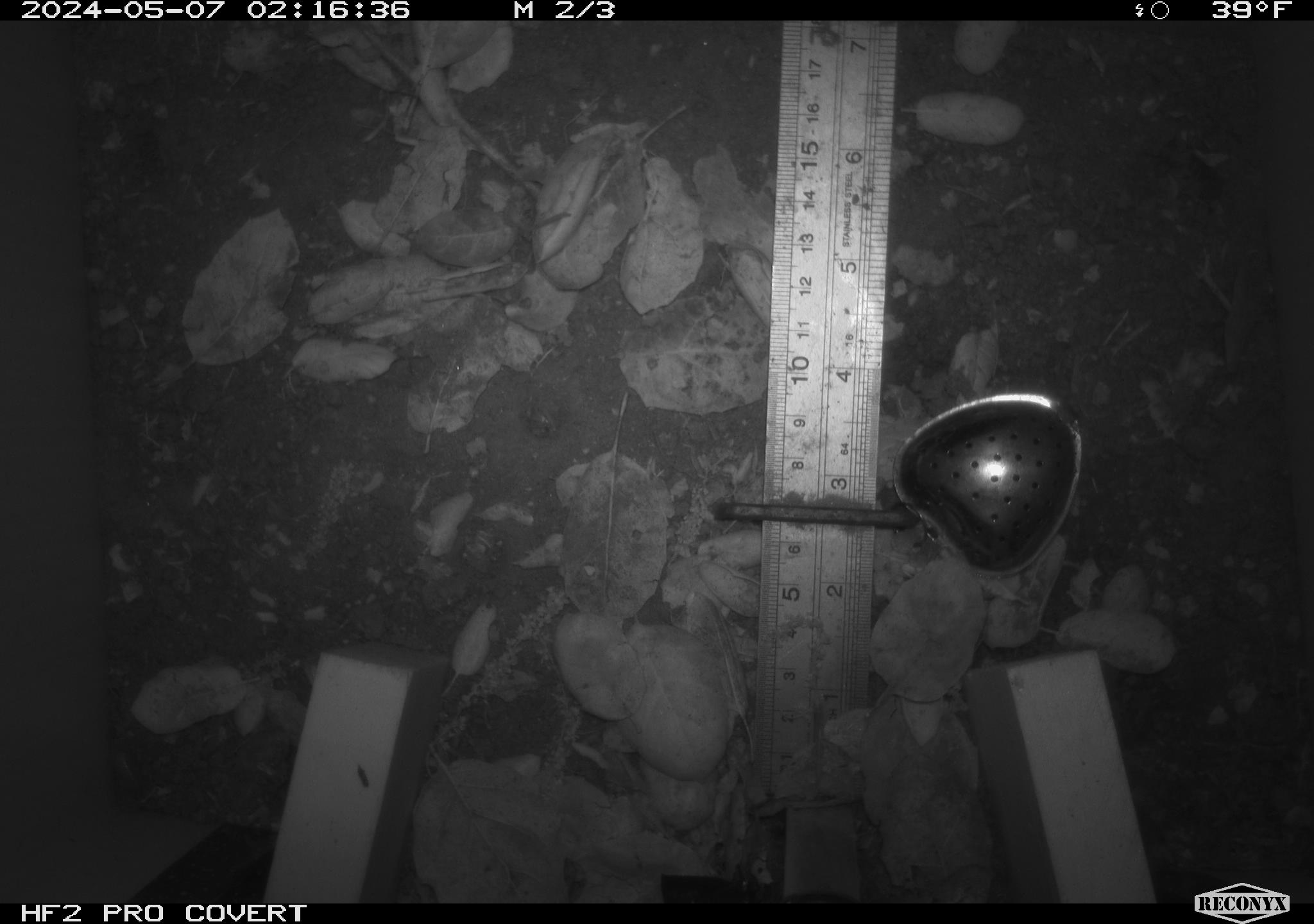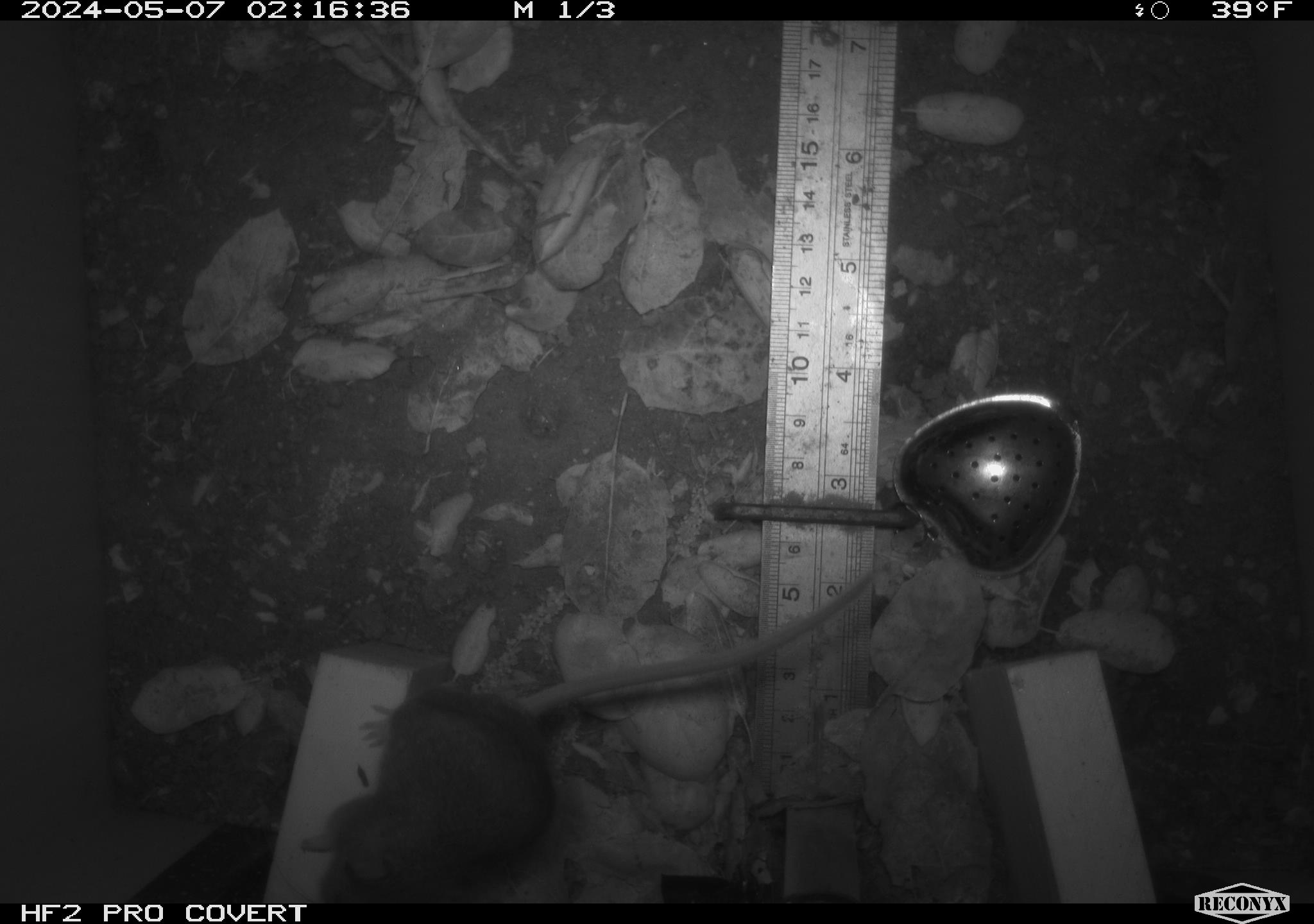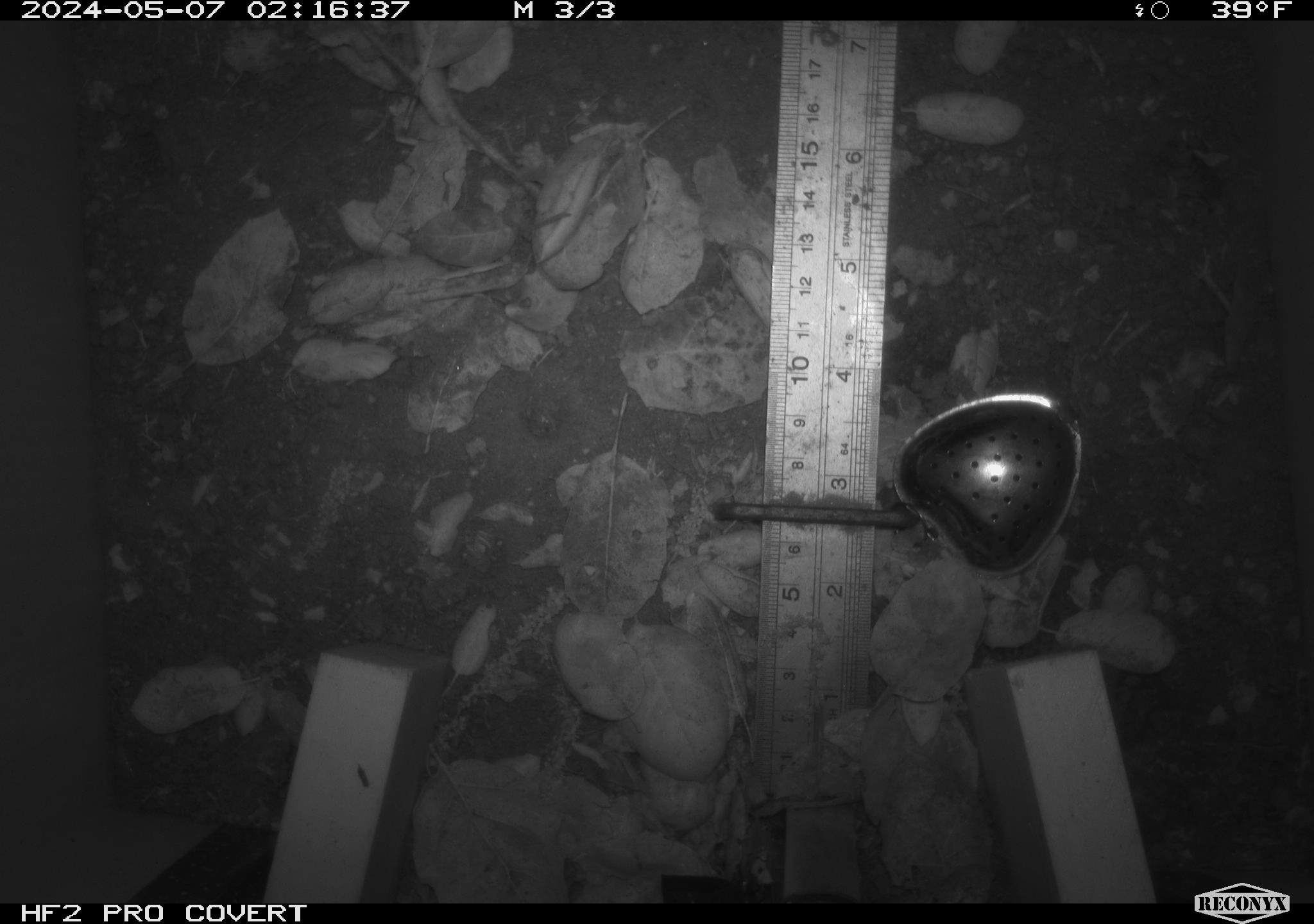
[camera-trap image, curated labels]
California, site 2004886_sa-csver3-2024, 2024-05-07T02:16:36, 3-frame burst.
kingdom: Animalia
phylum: Chordata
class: Mammalia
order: Rodentia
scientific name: Rodentia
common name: rodent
Rodent (Rodentia).